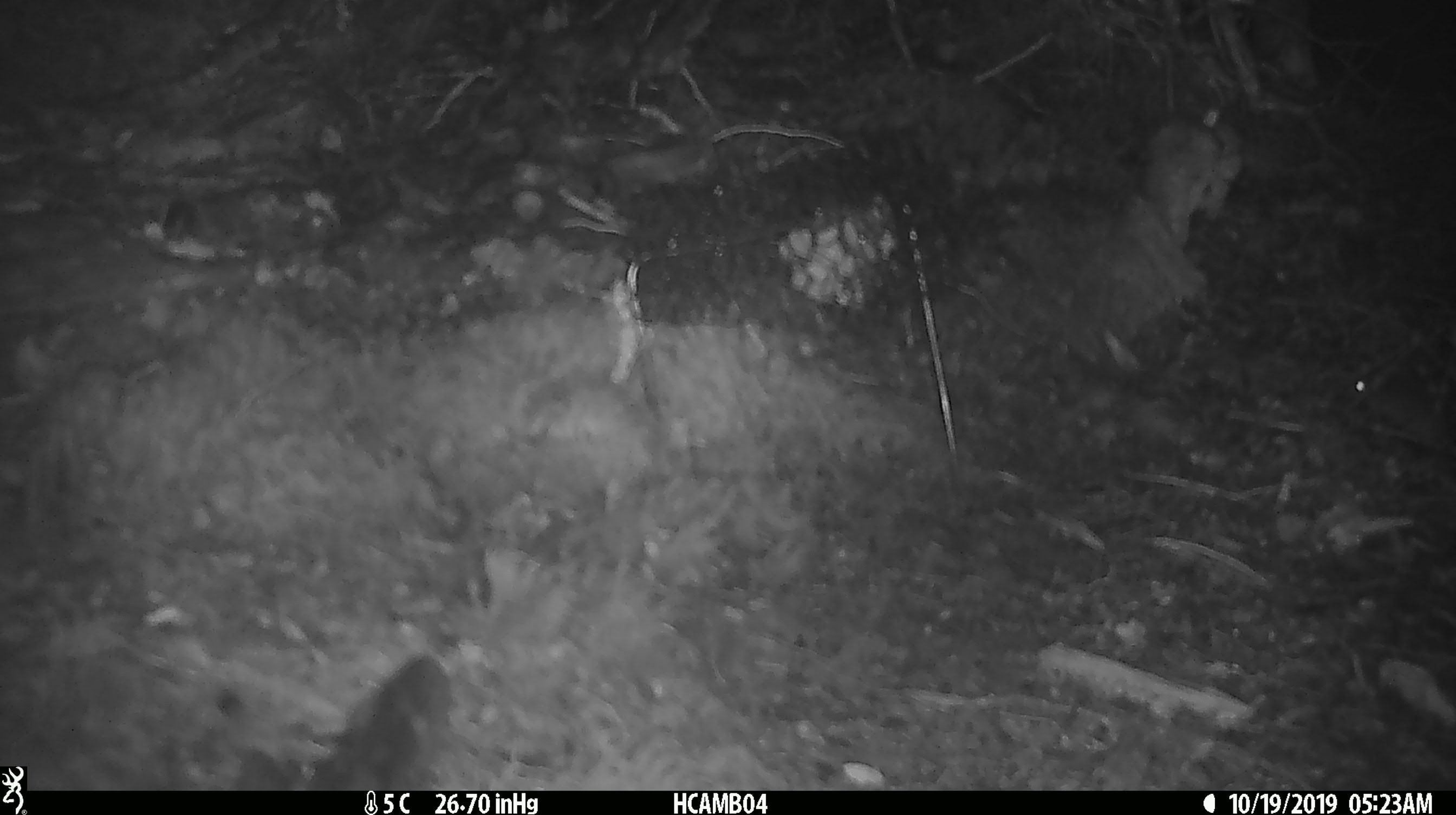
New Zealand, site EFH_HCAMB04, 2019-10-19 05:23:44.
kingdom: Animalia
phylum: Chordata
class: Mammalia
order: Rodentia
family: Muridae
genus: Mus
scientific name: Mus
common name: mouse